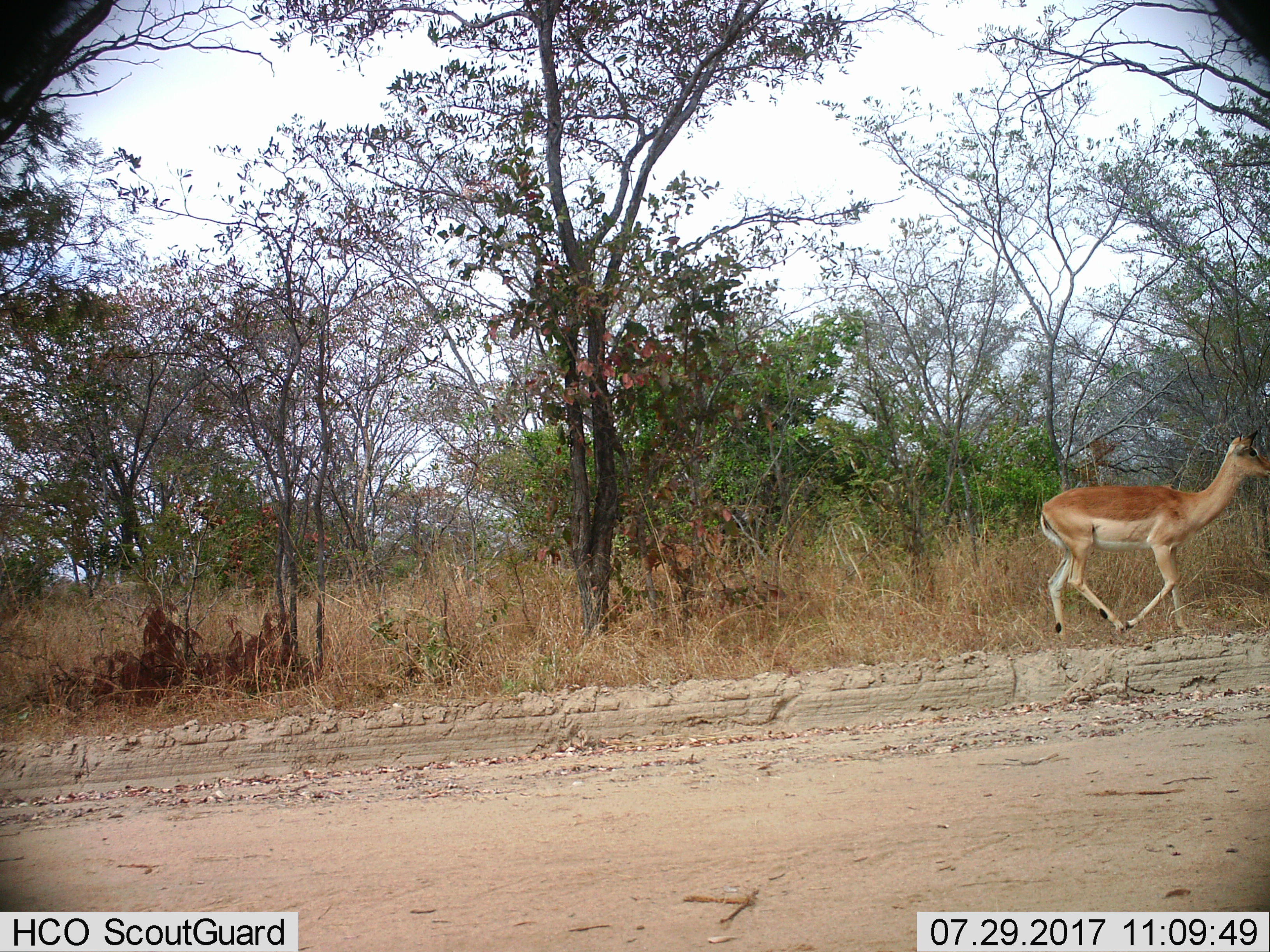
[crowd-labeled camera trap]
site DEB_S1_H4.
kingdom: Animalia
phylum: Chordata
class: Mammalia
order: Artiodactyla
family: Bovidae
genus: Aepyceros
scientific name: Aepyceros melampus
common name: impala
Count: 1.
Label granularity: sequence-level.